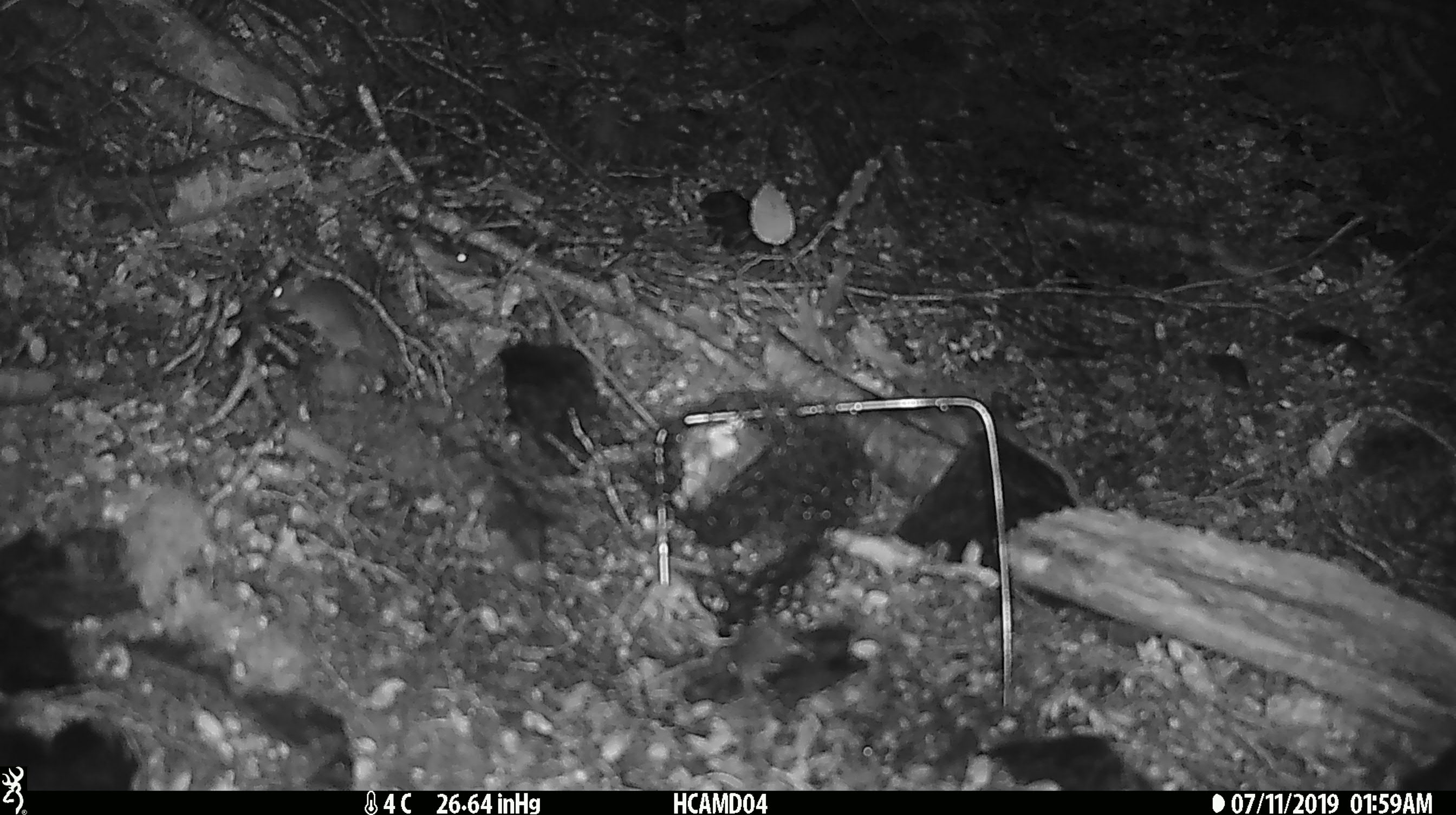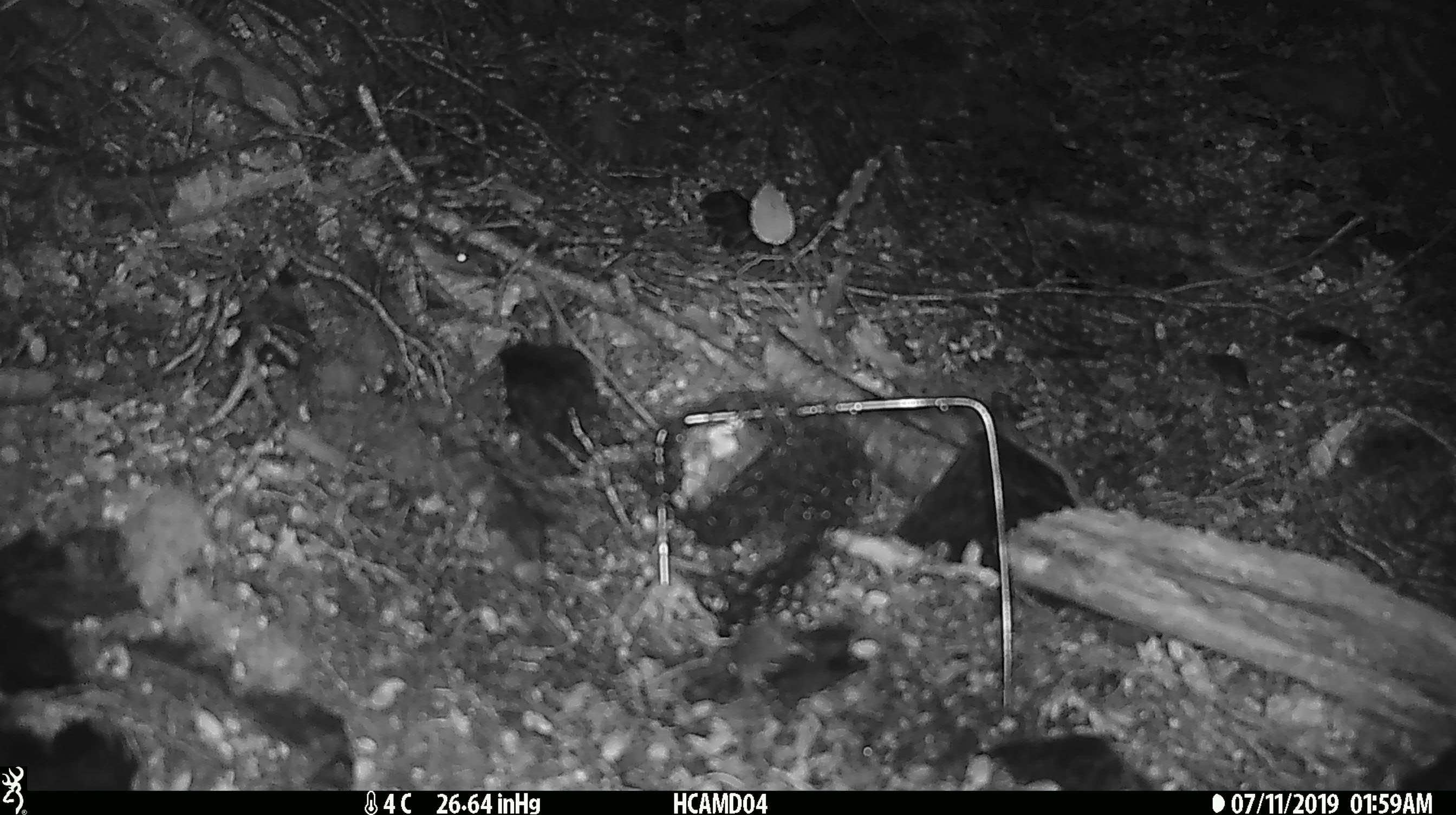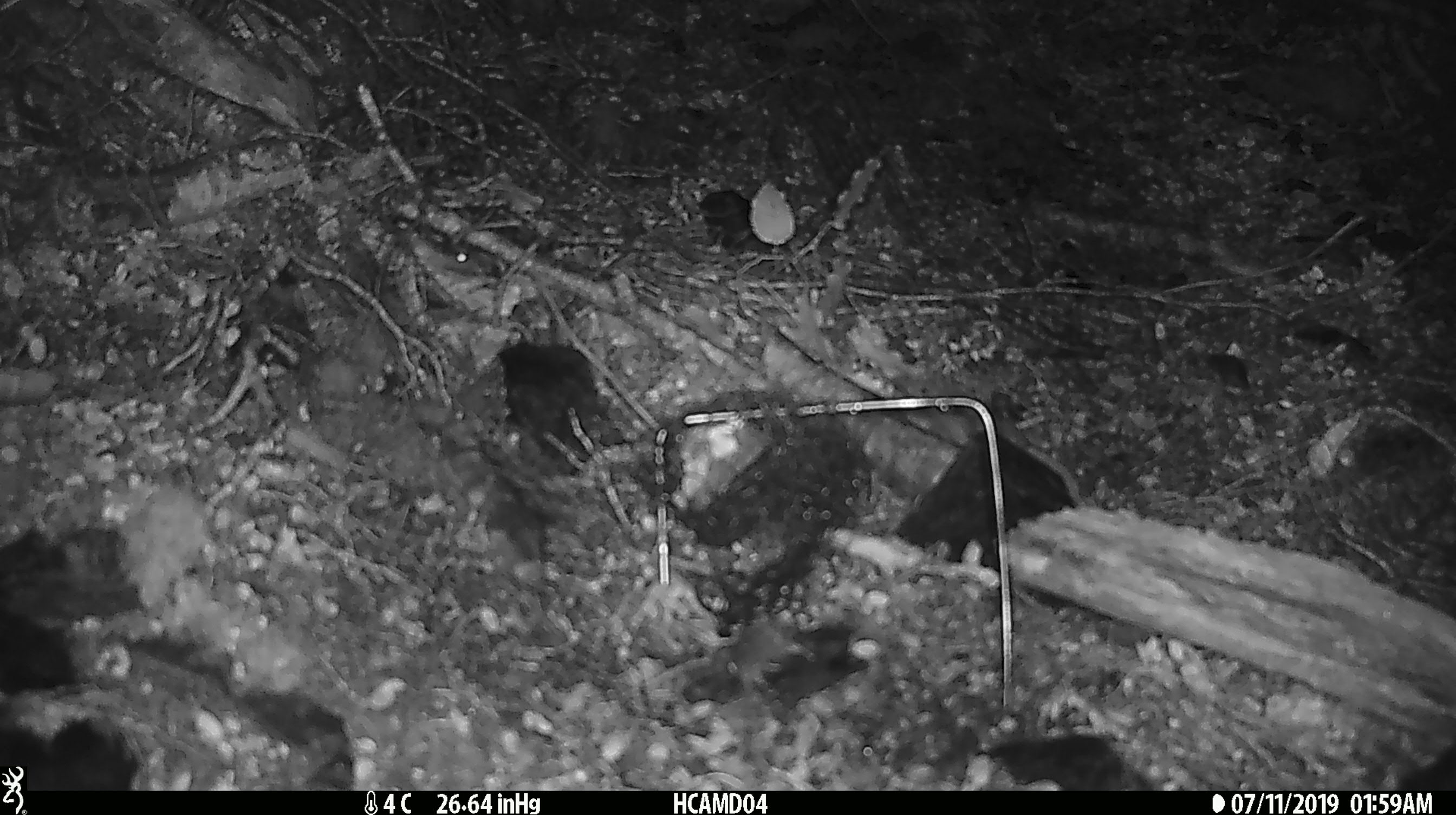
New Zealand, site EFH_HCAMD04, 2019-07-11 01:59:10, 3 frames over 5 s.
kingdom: Animalia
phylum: Chordata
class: Mammalia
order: Rodentia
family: Muridae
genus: Mus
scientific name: Mus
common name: mouse